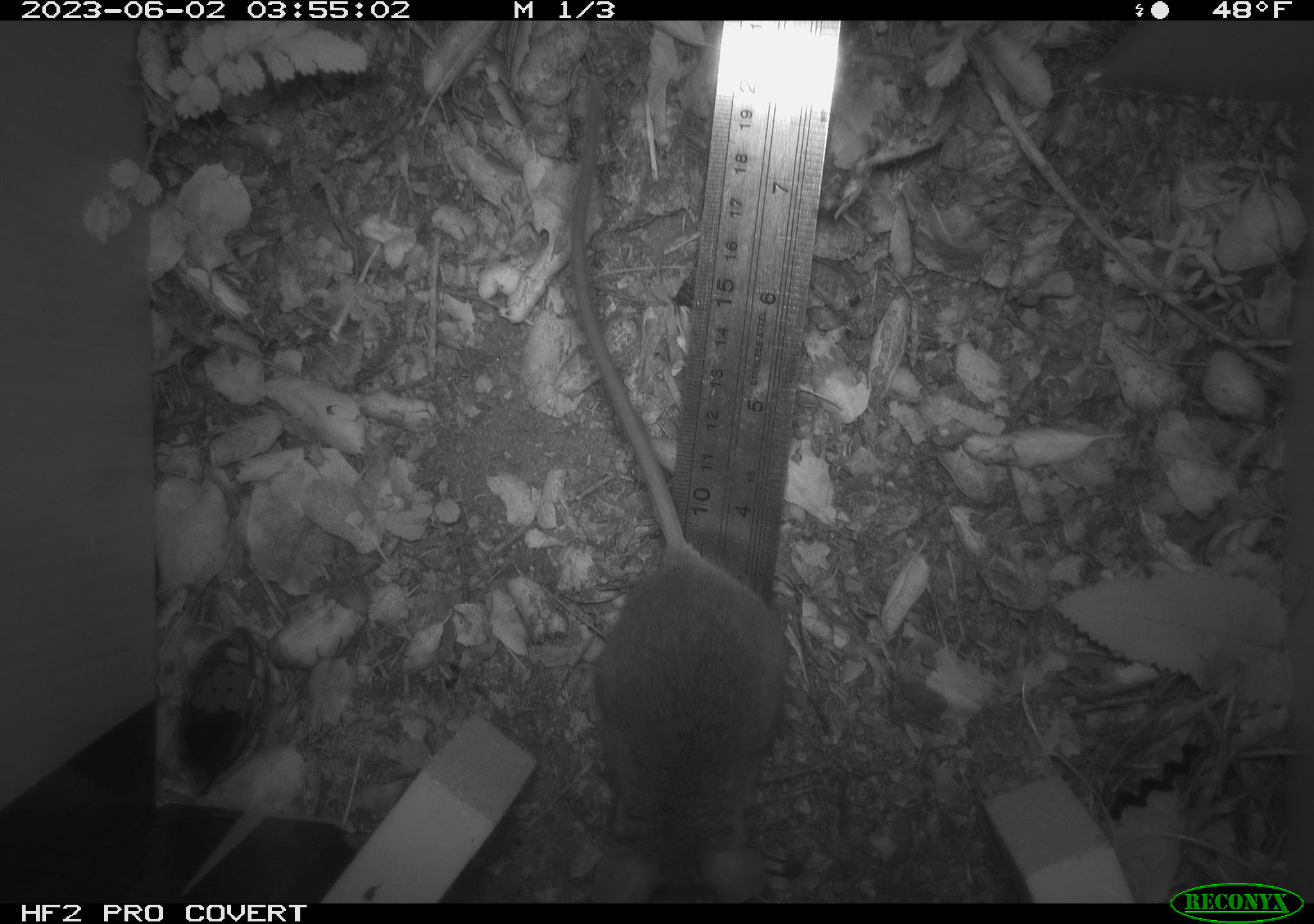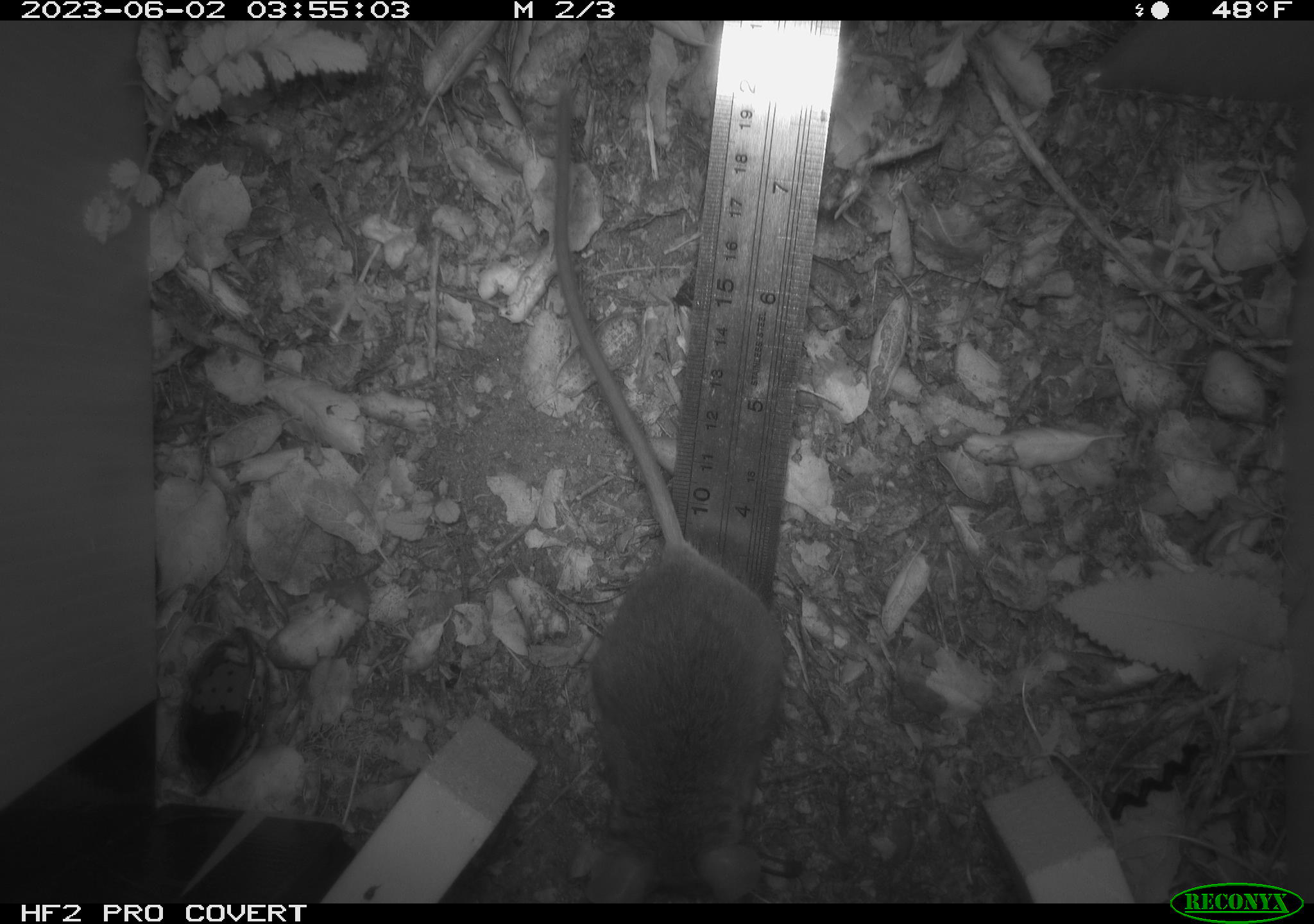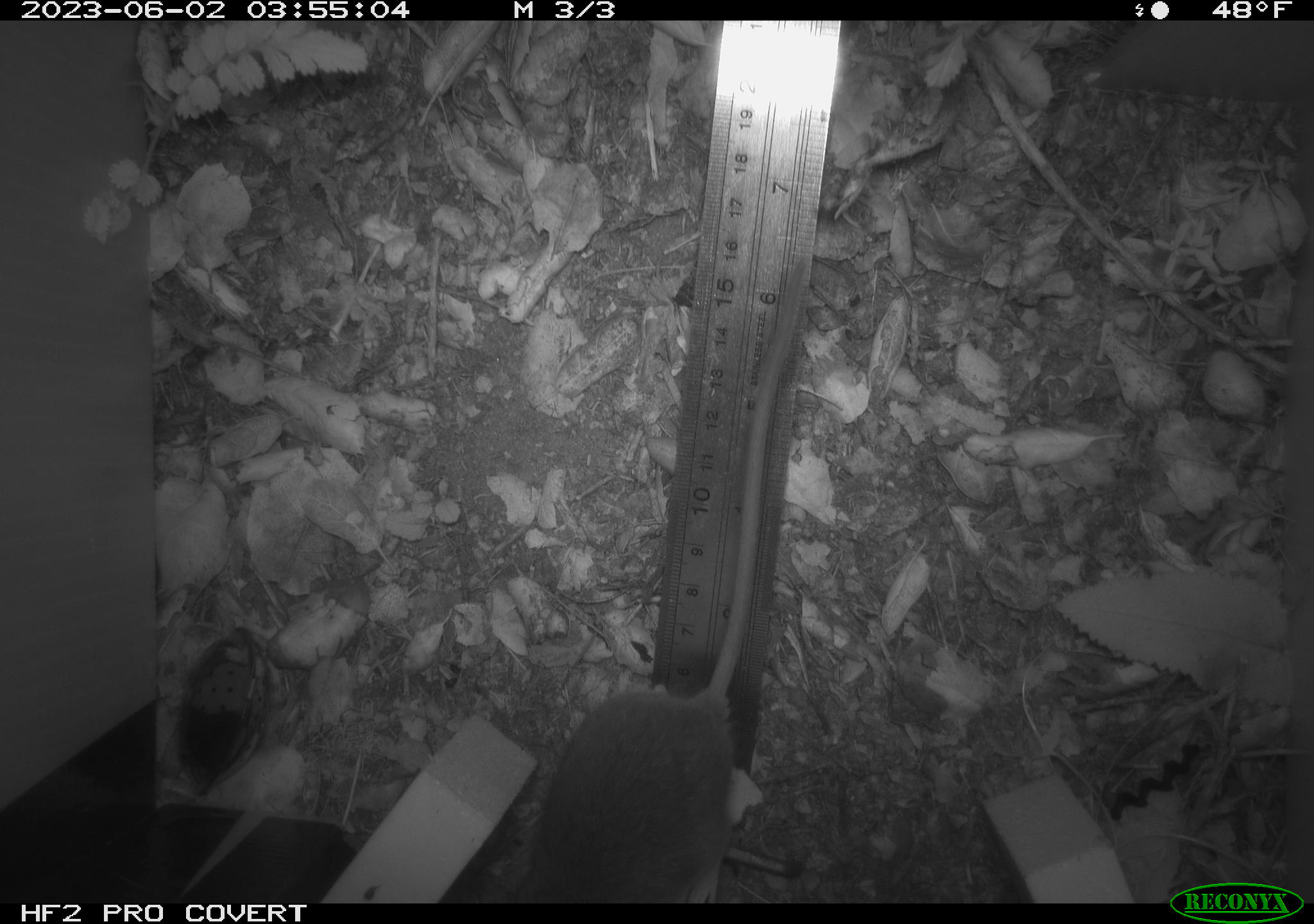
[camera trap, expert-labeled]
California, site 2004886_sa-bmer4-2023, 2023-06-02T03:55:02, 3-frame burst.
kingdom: Animalia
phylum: Chordata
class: Mammalia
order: Rodentia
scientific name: Rodentia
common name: mouse species